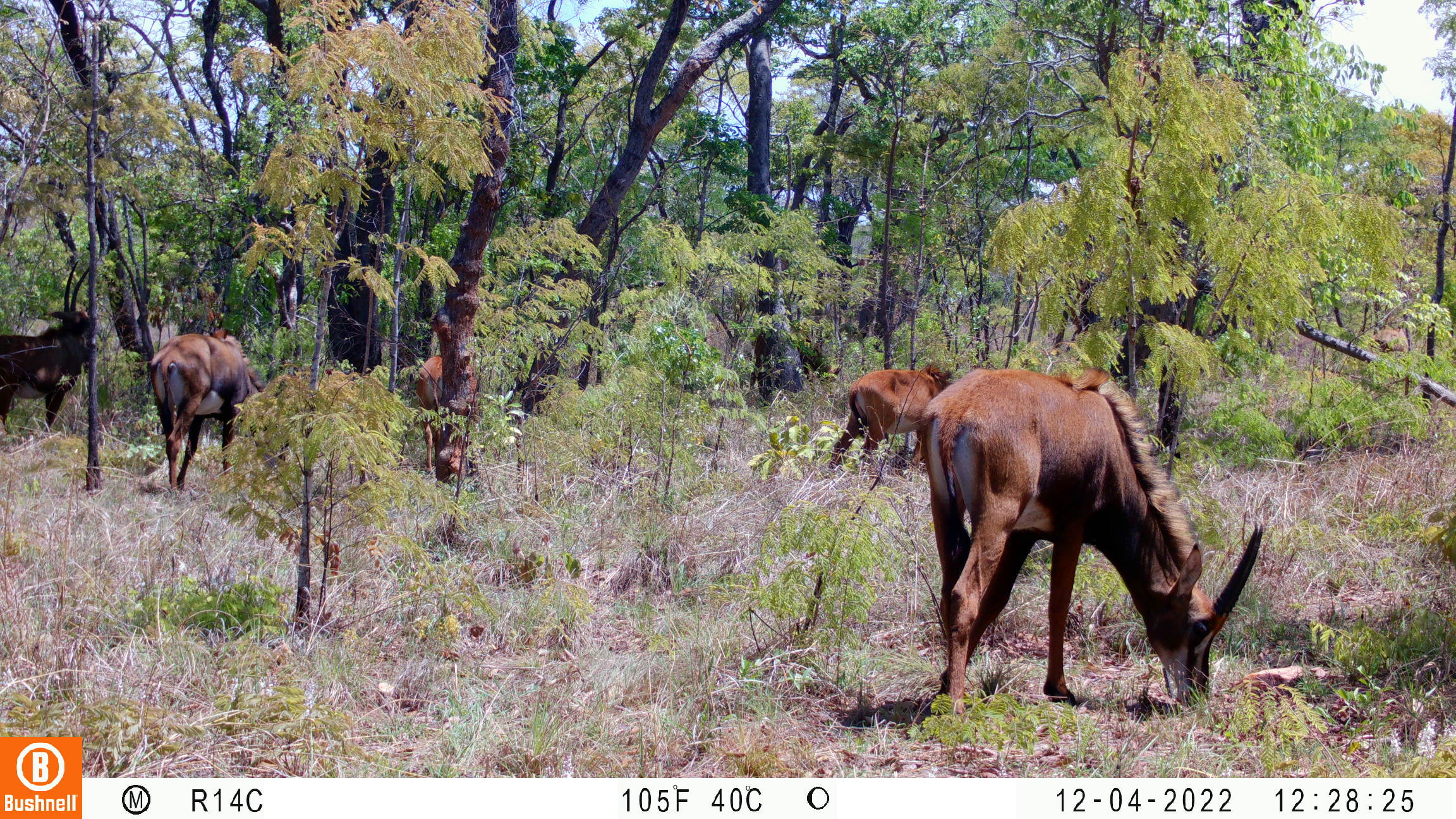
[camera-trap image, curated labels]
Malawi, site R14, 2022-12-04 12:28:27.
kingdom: Animalia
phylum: Chordata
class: Mammalia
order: Artiodactyla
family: Bovidae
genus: Hippotragus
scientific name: Hippotragus niger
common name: sable antelope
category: sable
Sable (sable antelope) (Hippotragus niger), count 5.